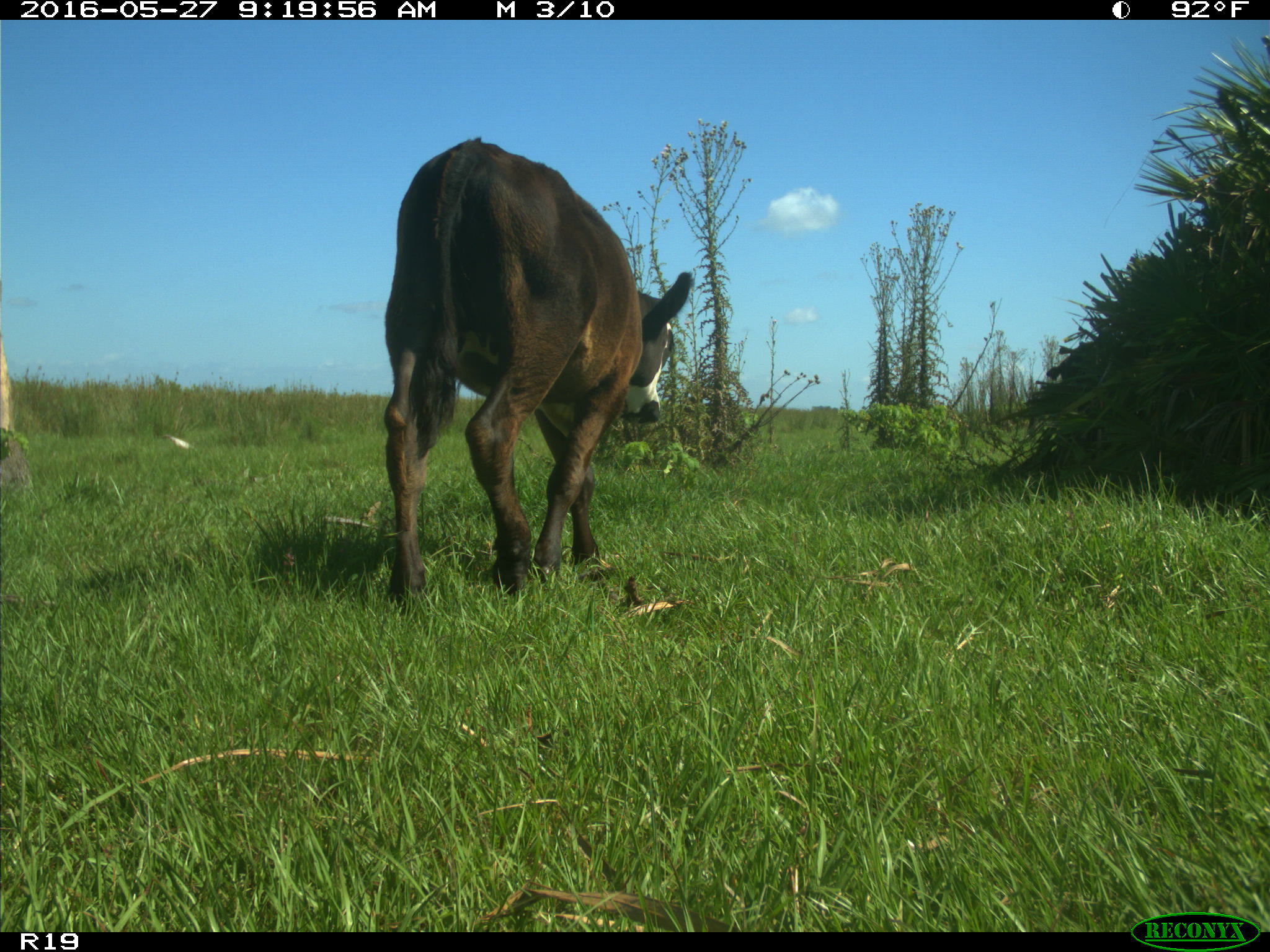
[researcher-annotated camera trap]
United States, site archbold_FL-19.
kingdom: Animalia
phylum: Chordata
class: Mammalia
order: Artiodactyla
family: Bovidae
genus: Bos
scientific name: Bos taurus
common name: domestic cow